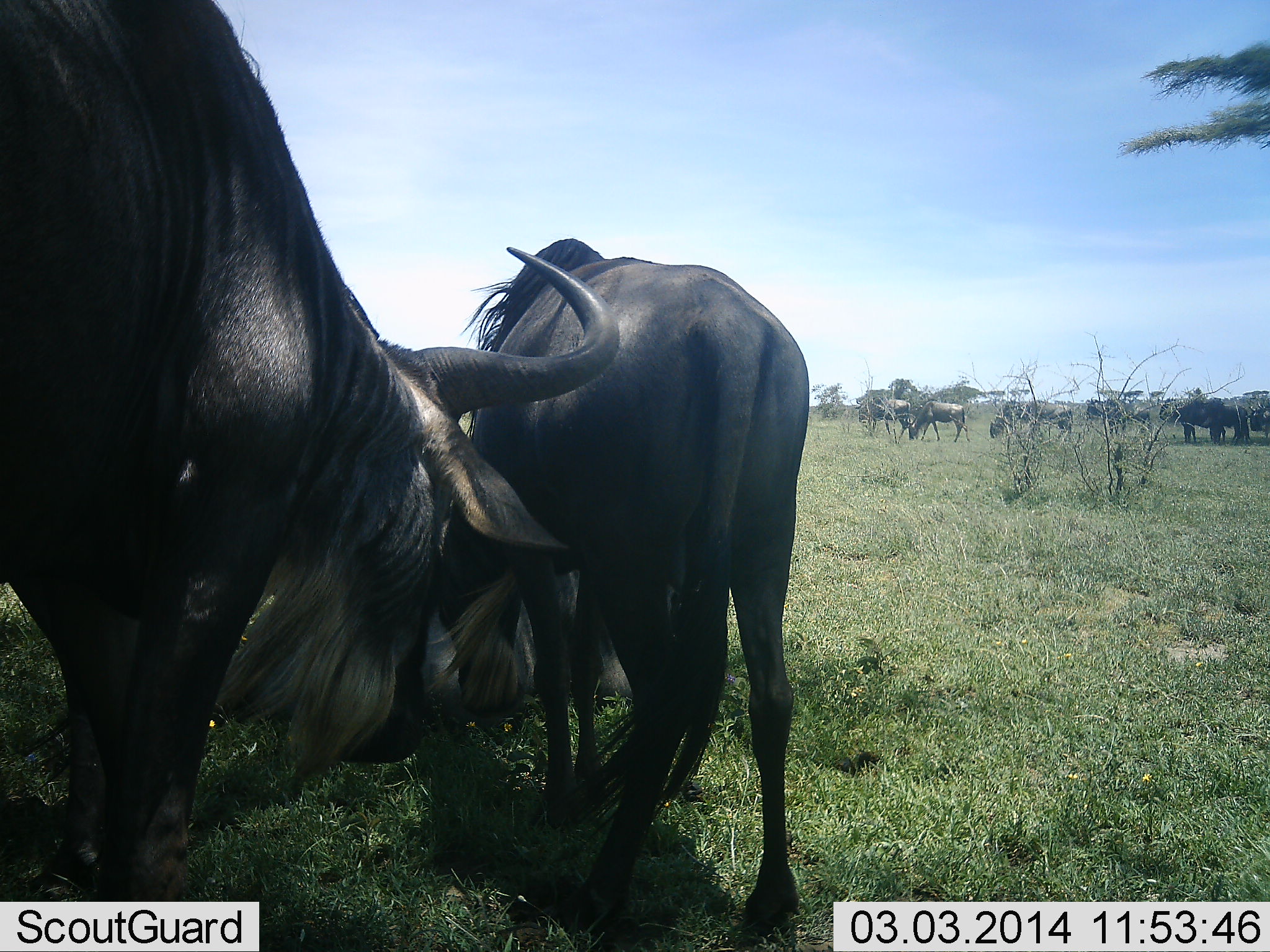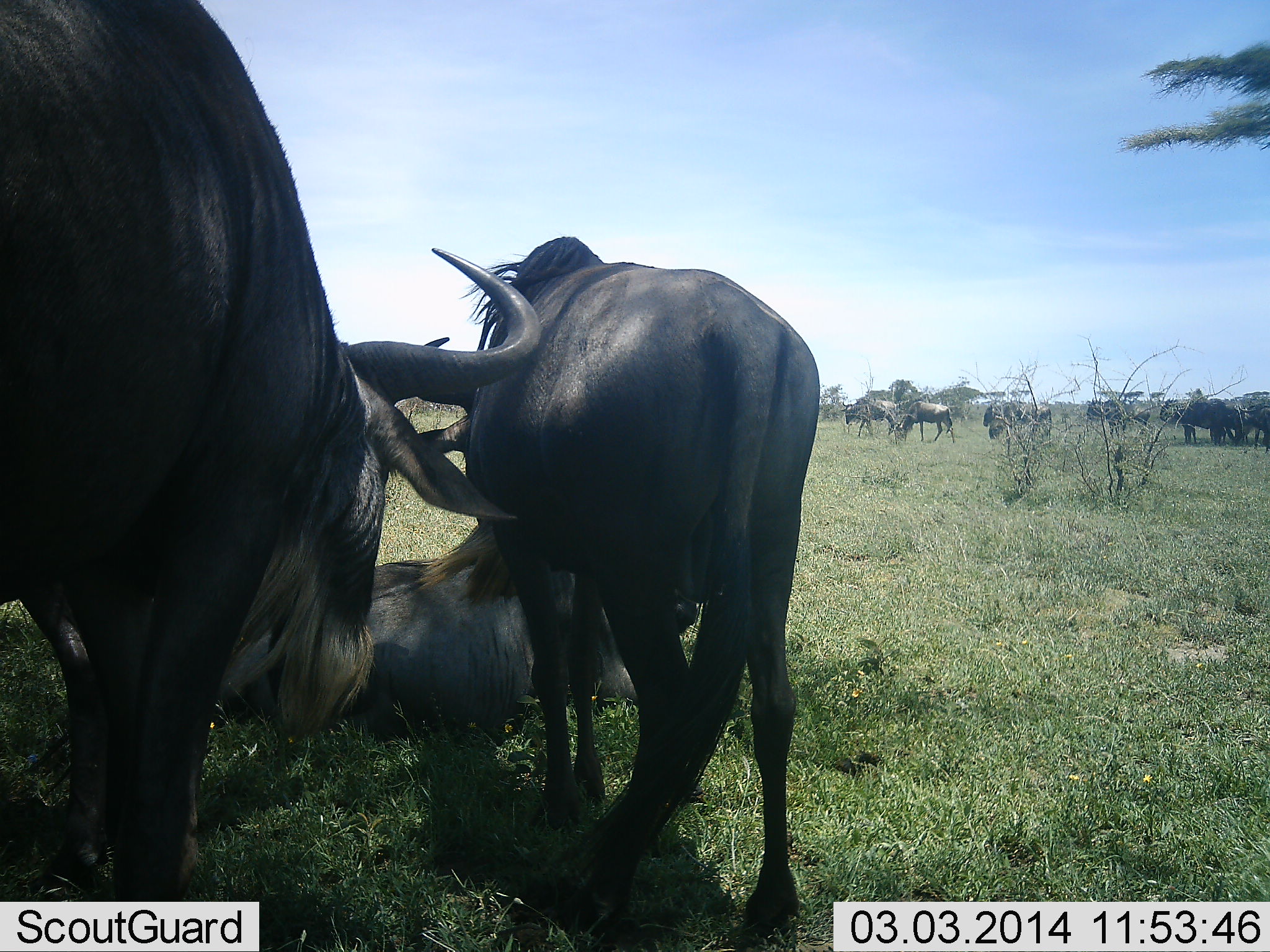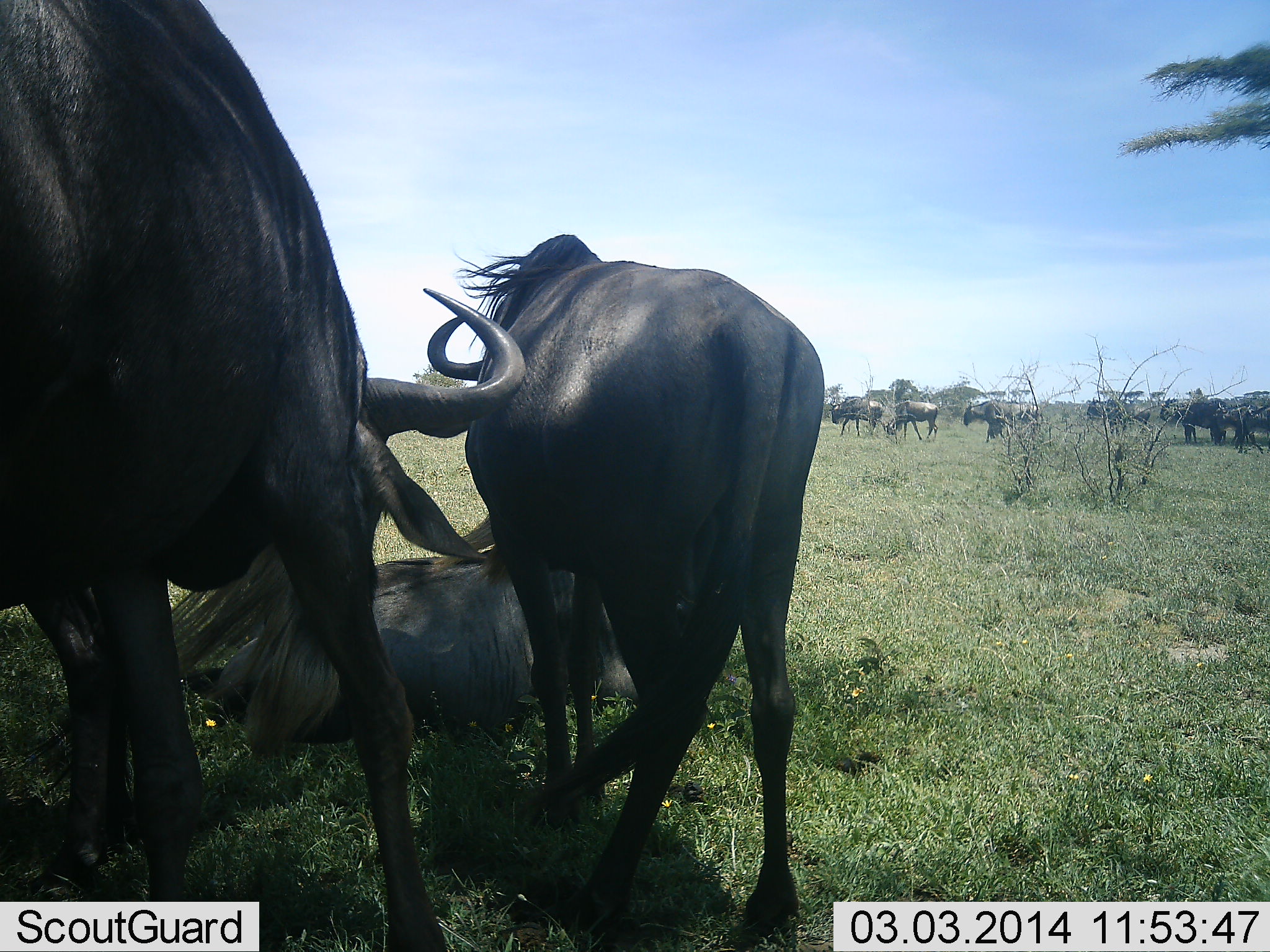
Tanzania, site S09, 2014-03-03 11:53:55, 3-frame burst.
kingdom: Animalia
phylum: Chordata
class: Mammalia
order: Artiodactyla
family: Bovidae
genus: Connochaetes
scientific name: Connochaetes taurinus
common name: blue wildebeest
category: wildebeest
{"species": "wildebeest (blue wildebeest) (Connochaetes taurinus)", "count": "11-50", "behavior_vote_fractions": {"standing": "78%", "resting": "81%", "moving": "51%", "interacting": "17%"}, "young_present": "3%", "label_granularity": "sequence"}